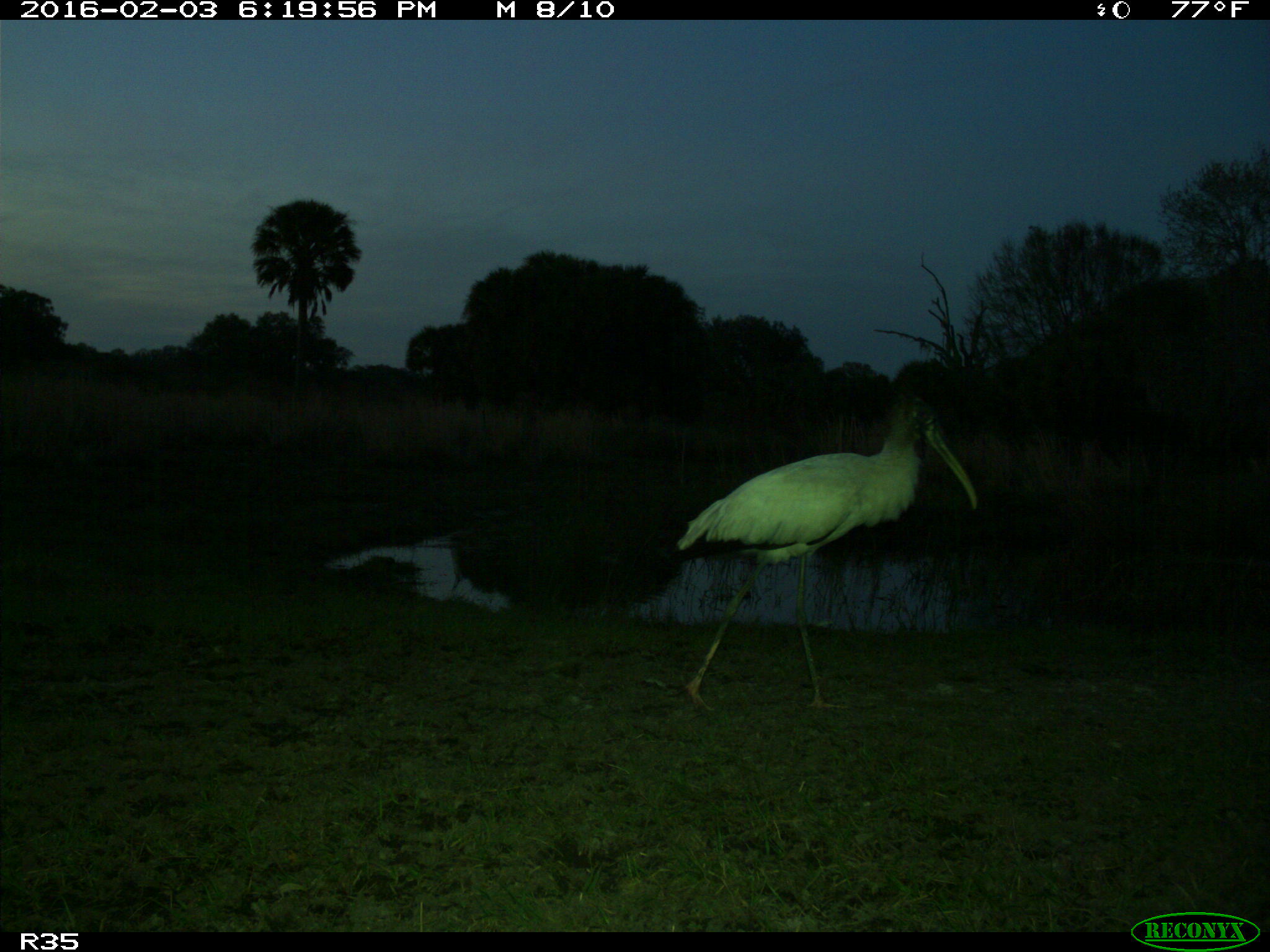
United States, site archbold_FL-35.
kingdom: Animalia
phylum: Chordata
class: Aves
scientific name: Aves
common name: birds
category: unidentified bird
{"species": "unidentified bird (birds) (Aves)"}